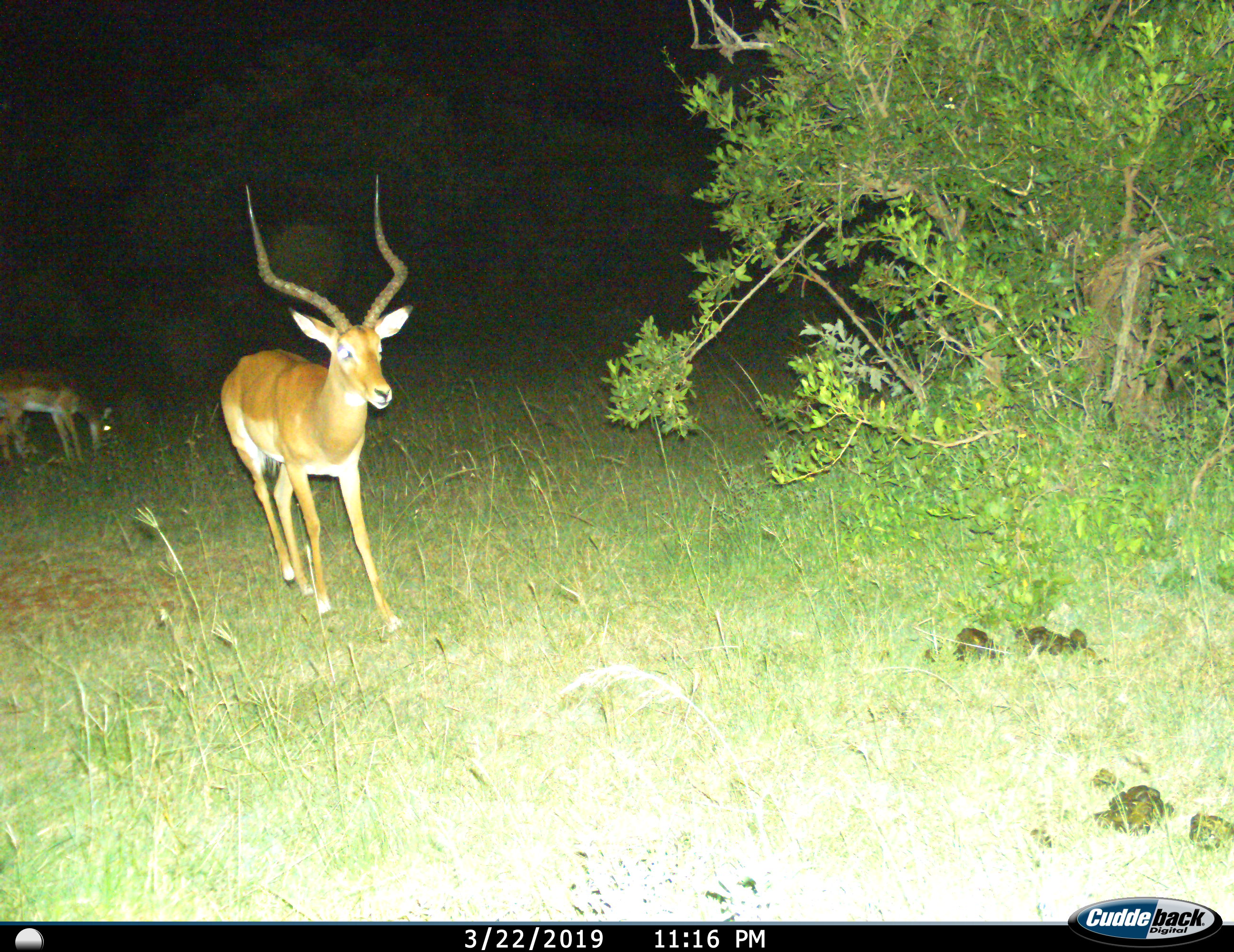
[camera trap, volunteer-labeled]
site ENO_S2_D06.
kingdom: Animalia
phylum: Chordata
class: Mammalia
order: Artiodactyla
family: Bovidae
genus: Aepyceros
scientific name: Aepyceros melampus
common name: impala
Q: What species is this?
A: Impala (Aepyceros melampus).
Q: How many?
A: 2.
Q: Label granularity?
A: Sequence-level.